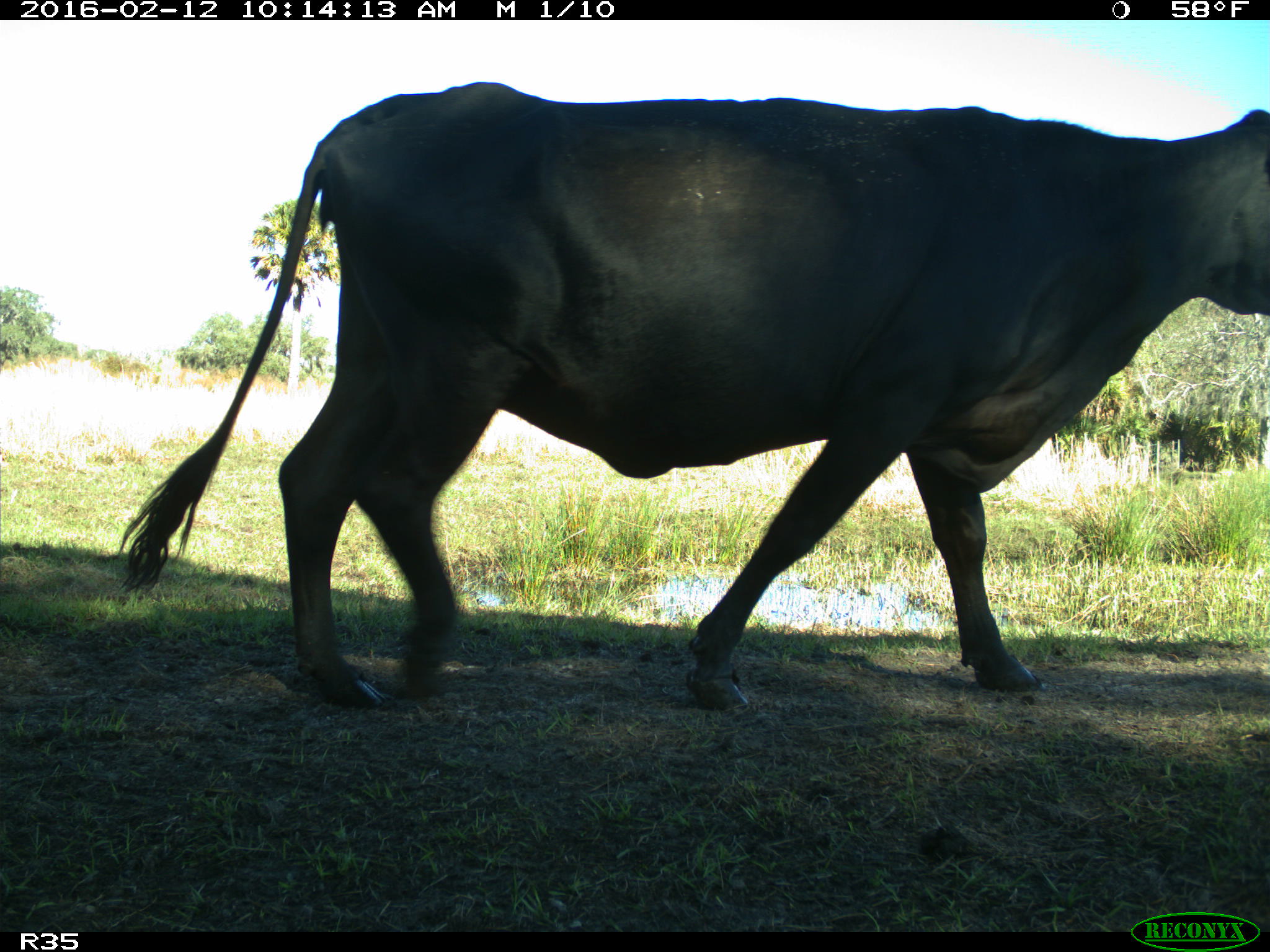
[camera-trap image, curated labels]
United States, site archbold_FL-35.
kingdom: Animalia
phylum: Chordata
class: Mammalia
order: Artiodactyla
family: Bovidae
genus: Bos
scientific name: Bos taurus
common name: domestic cow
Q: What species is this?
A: Bos taurus (domestic cow).